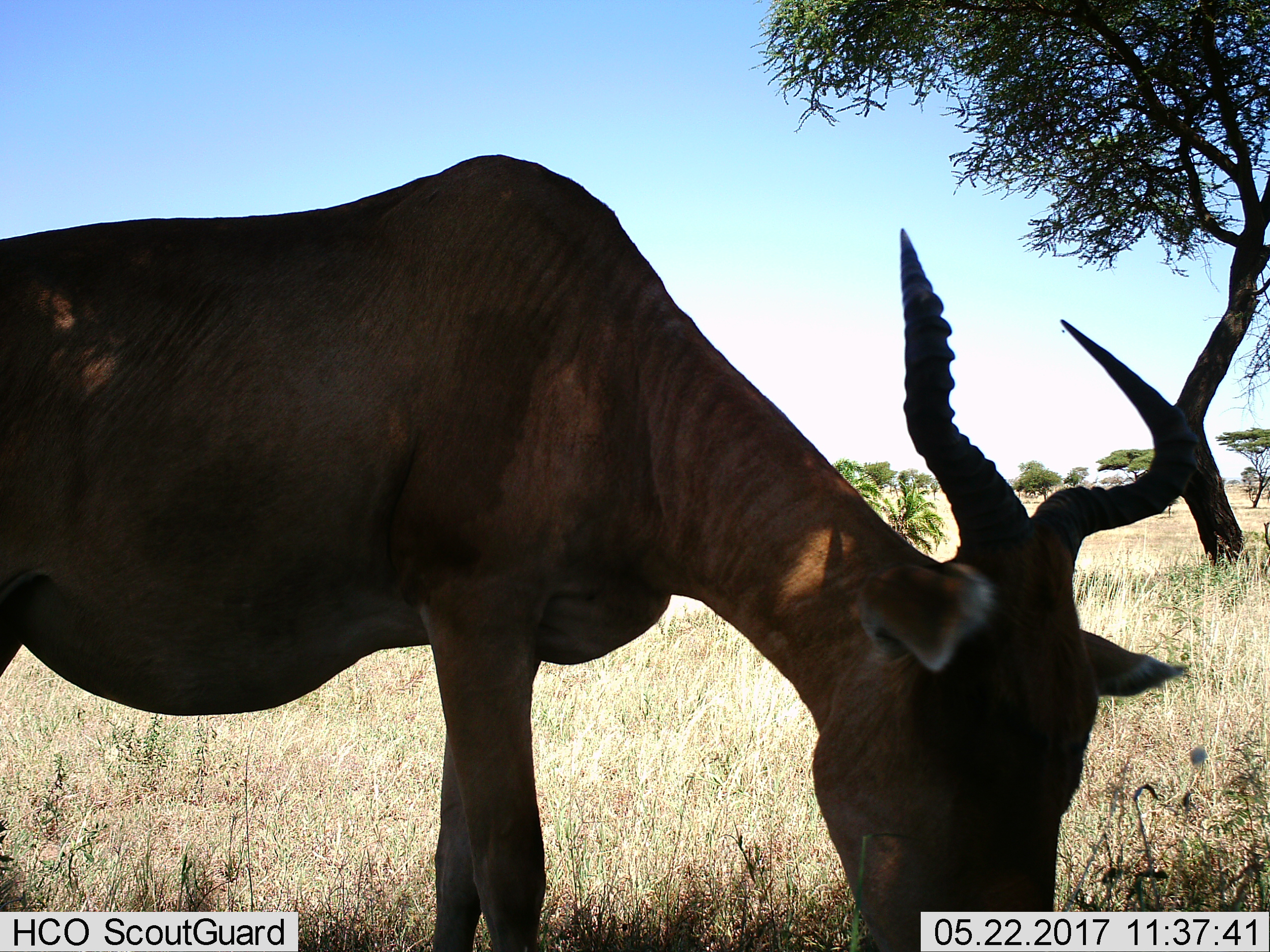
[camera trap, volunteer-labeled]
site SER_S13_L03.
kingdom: Animalia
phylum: Chordata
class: Mammalia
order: Artiodactyla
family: Bovidae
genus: Alcelaphus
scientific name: Alcelaphus buselaphus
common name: hartebeest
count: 1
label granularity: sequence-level